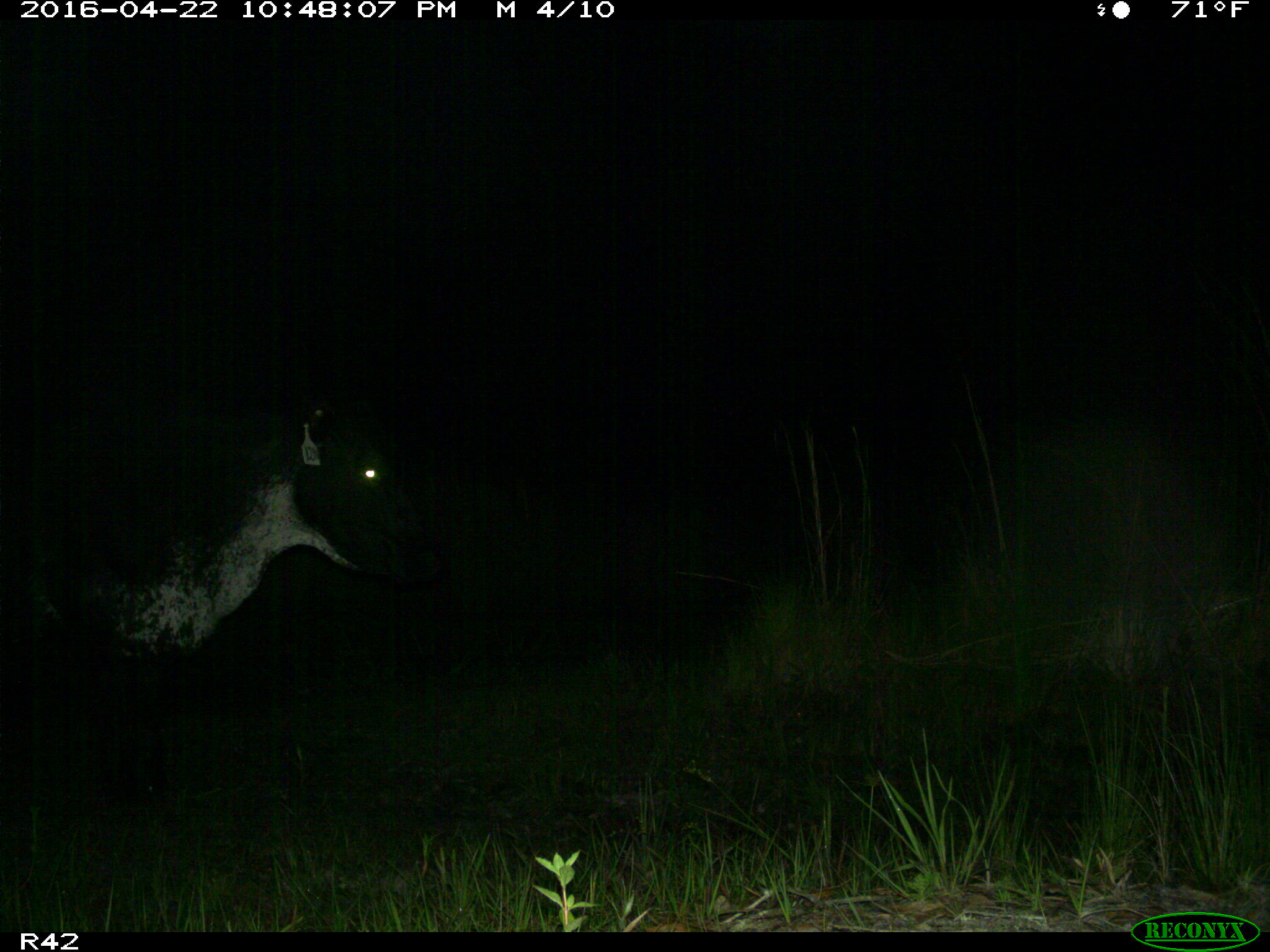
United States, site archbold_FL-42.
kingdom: Animalia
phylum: Chordata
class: Mammalia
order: Artiodactyla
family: Bovidae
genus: Bos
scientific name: Bos taurus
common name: domestic cow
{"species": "Bos taurus (domestic cow)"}